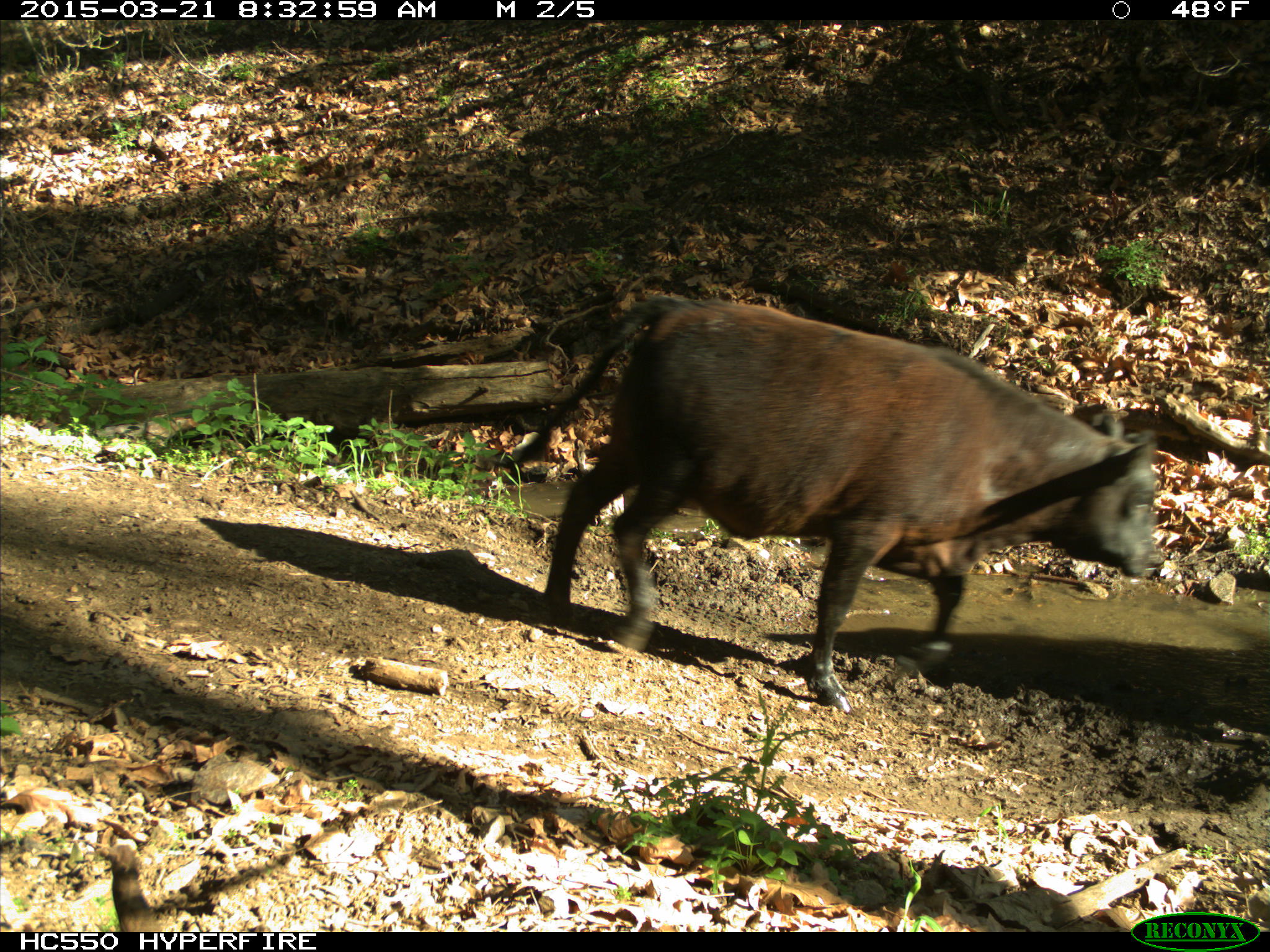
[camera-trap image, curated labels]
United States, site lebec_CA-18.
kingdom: Animalia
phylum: Chordata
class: Mammalia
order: Artiodactyla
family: Bovidae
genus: Bos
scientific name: Bos taurus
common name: domestic cow